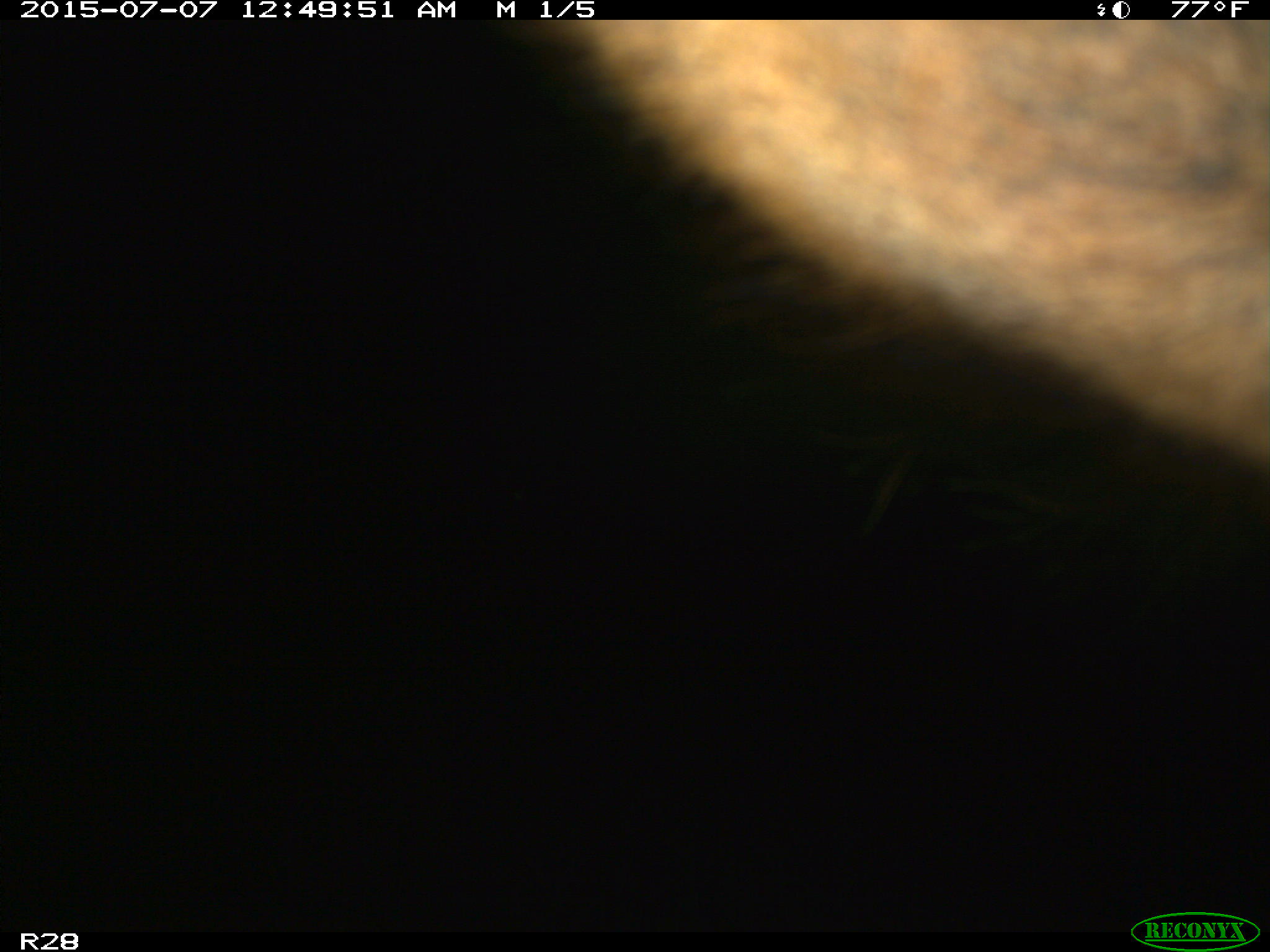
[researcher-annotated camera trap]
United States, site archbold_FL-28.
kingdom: Animalia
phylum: Chordata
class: Mammalia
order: Artiodactyla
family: Bovidae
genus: Bos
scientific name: Bos taurus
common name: domestic cow